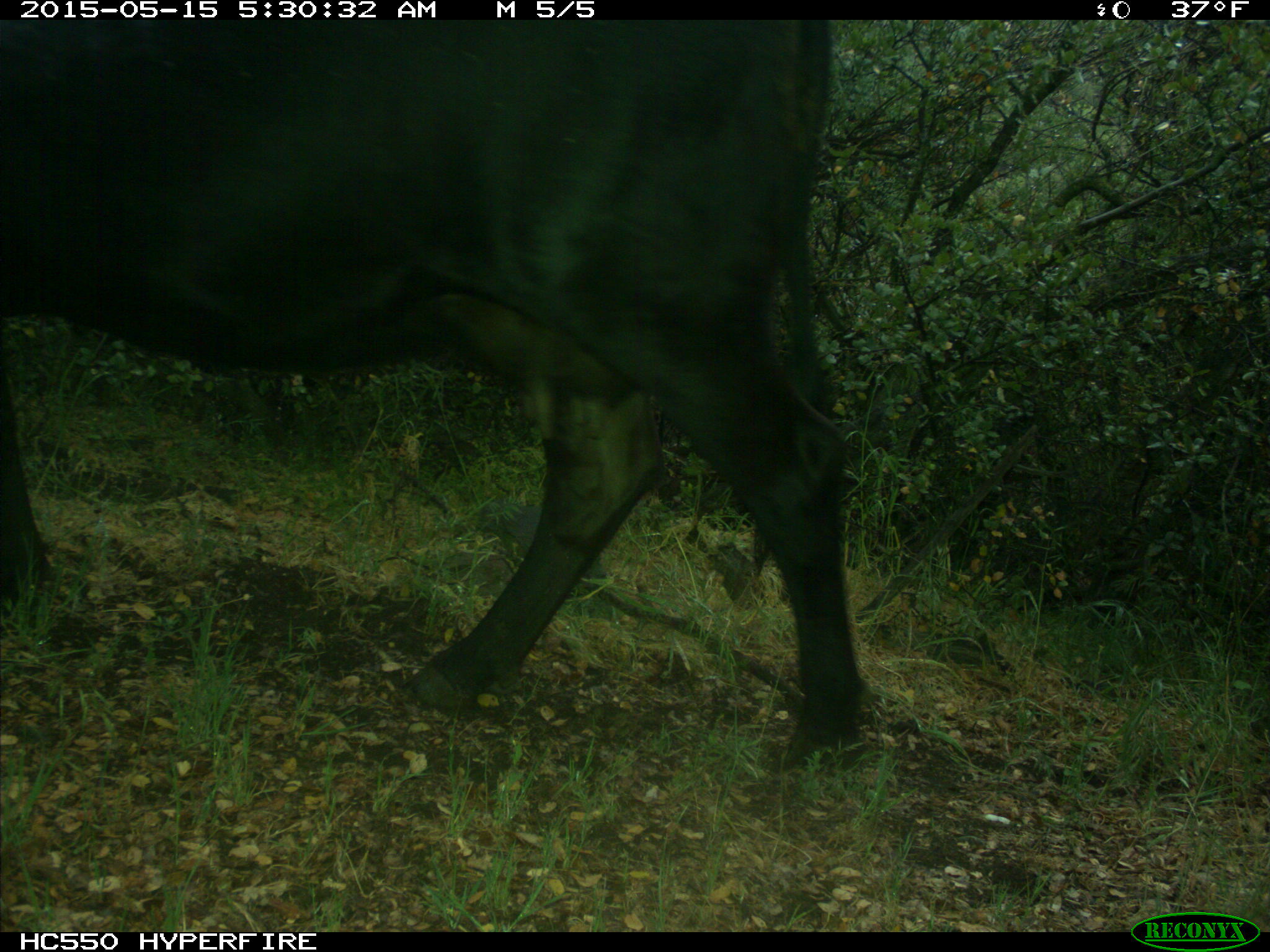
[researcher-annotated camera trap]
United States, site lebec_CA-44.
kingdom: Animalia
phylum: Chordata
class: Mammalia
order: Artiodactyla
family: Bovidae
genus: Bos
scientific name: Bos taurus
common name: domestic cow